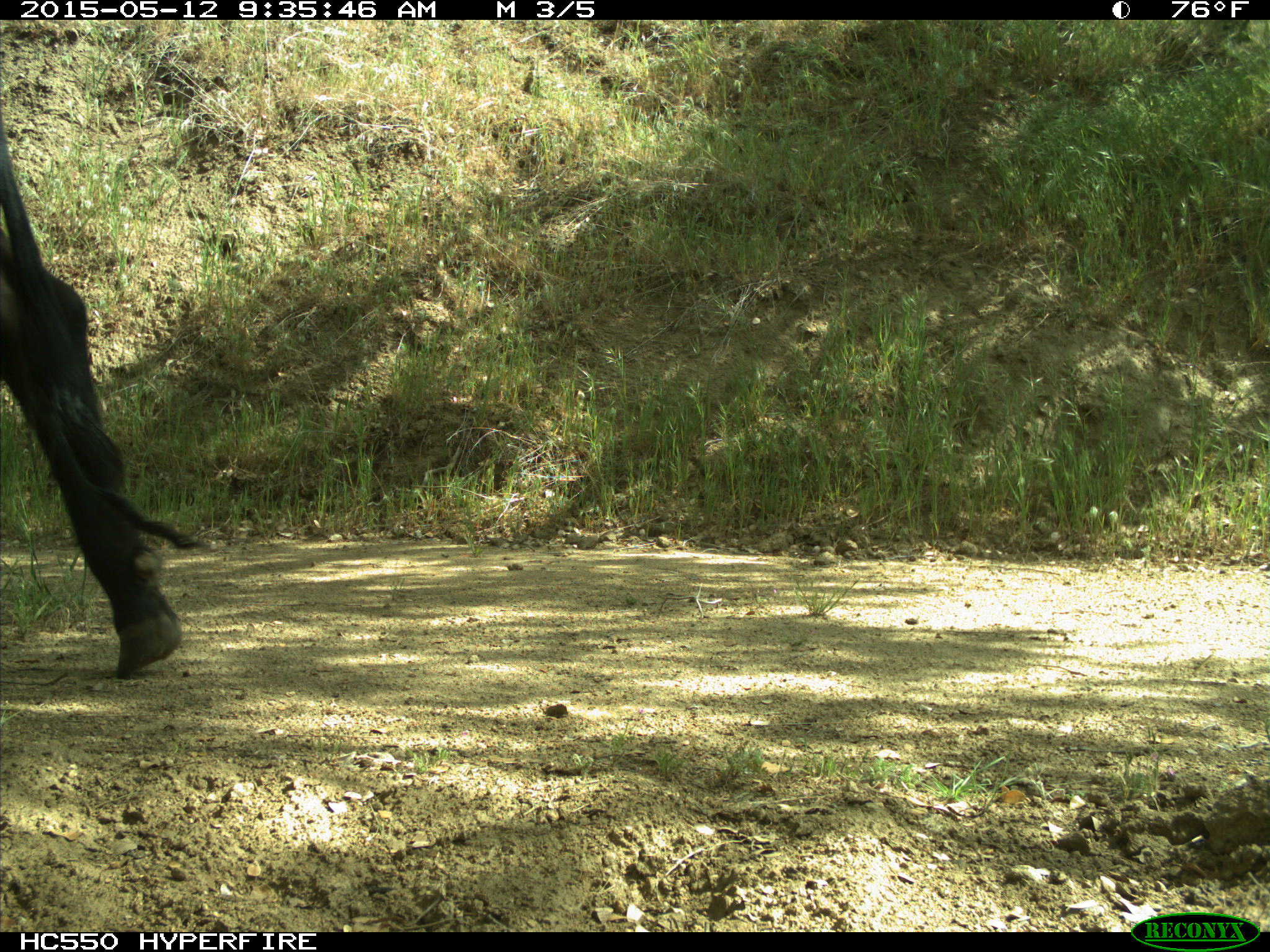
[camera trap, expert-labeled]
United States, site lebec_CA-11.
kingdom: Animalia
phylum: Chordata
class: Mammalia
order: Artiodactyla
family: Bovidae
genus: Bos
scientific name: Bos taurus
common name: domestic cow